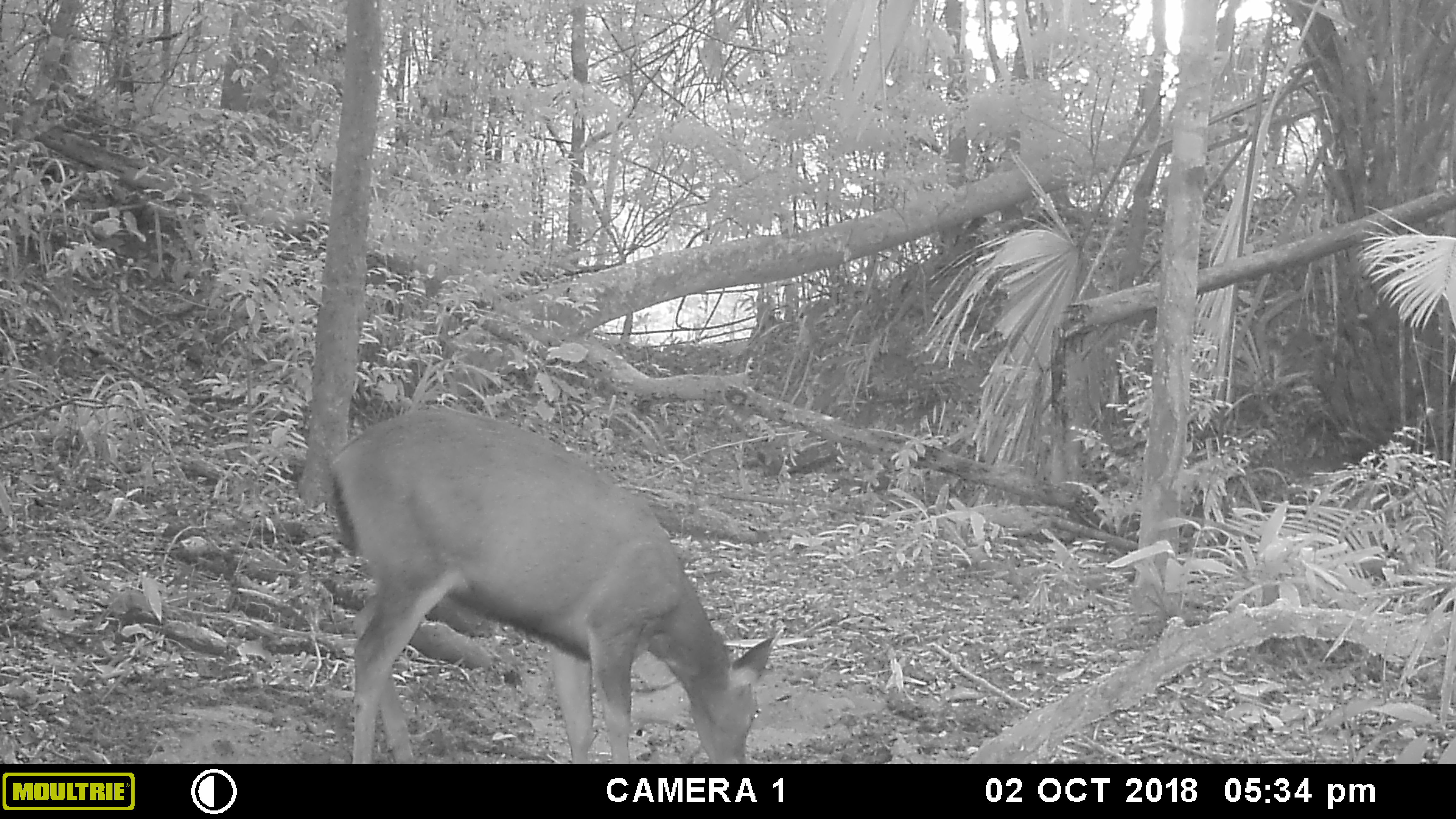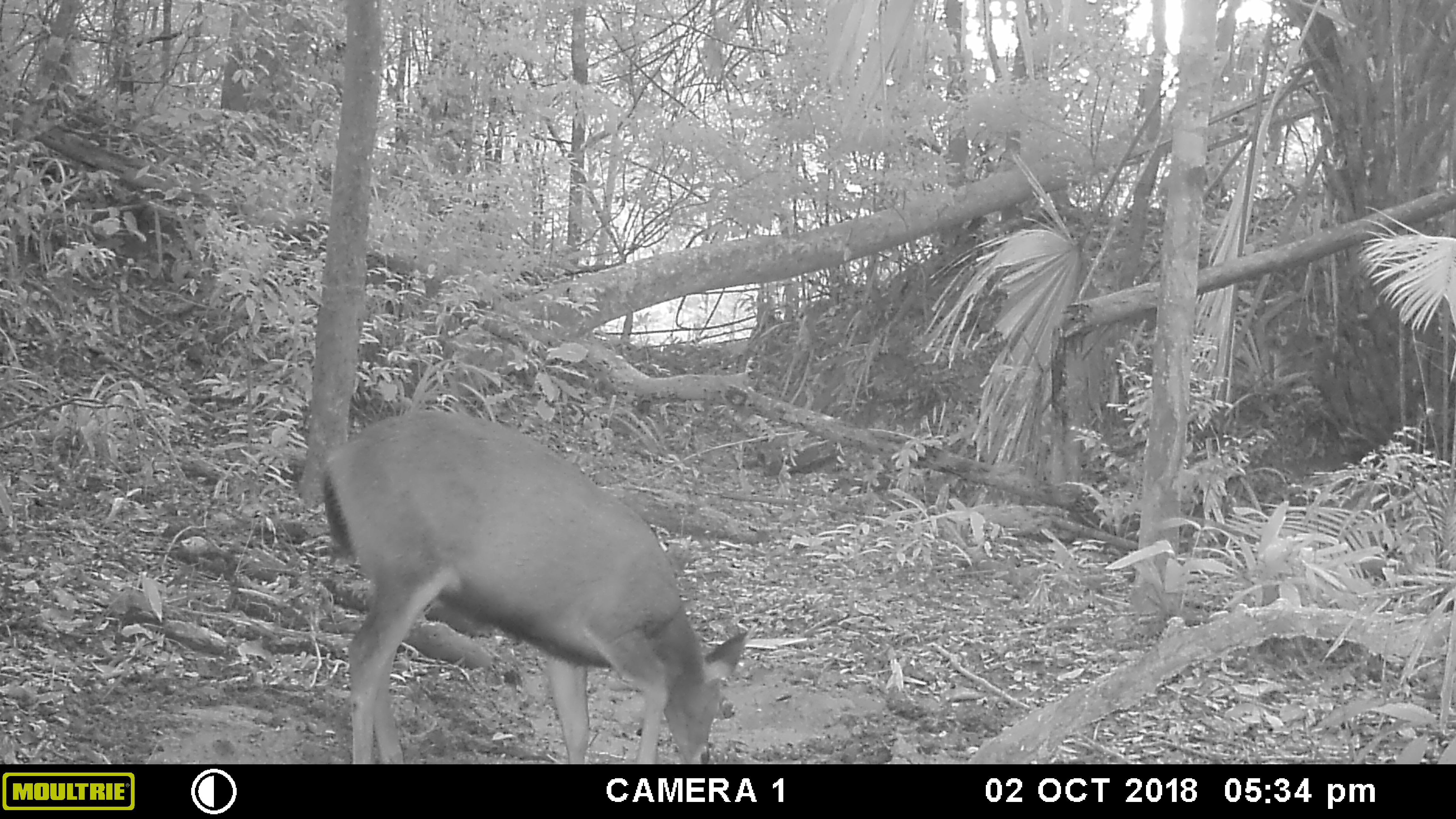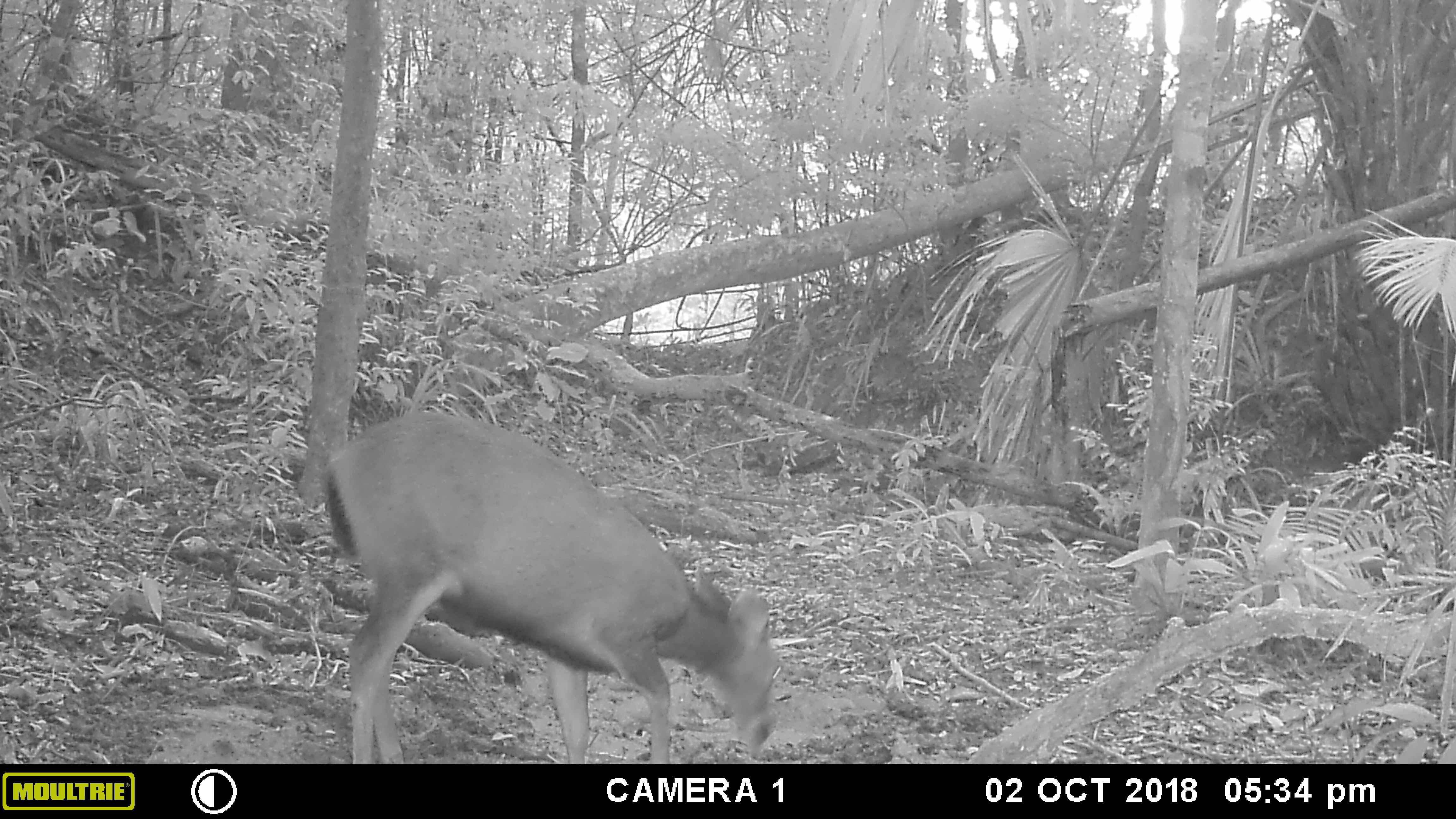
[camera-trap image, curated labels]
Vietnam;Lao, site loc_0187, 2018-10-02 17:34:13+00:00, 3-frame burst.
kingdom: Animalia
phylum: Chordata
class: Mammalia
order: Artiodactyla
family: Cervidae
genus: Rusa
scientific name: Rusa unicolor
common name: sambar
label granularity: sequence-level